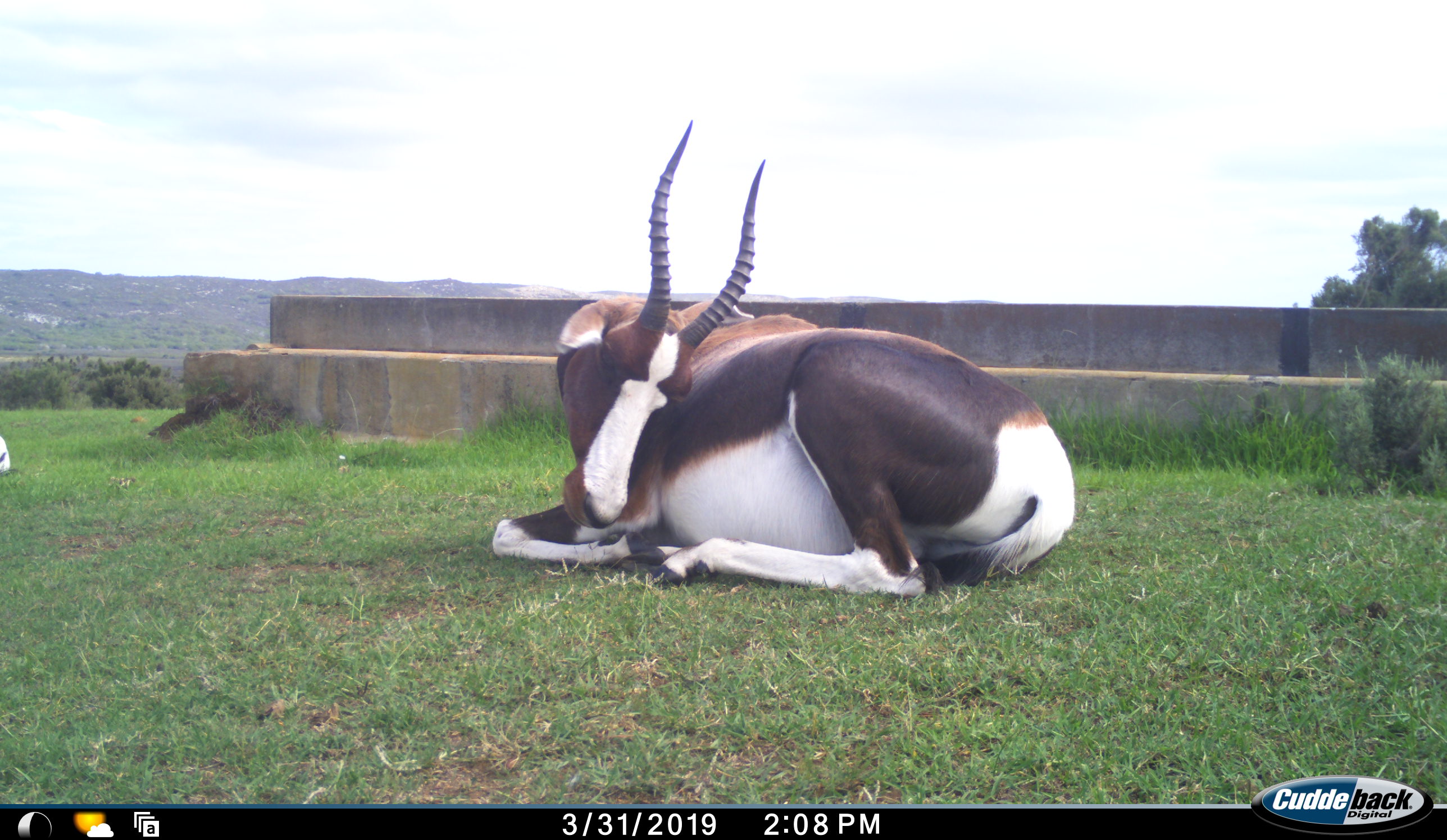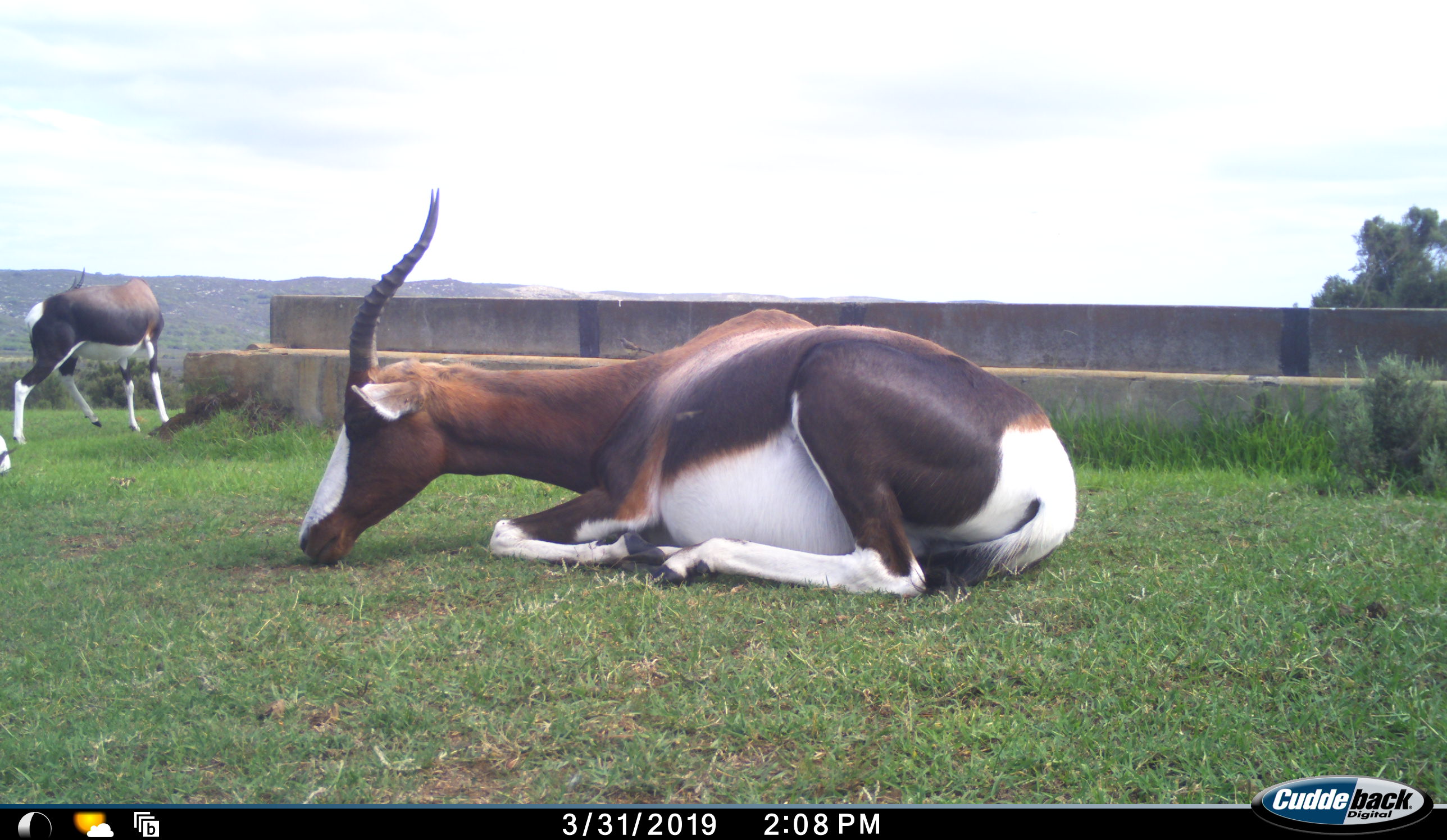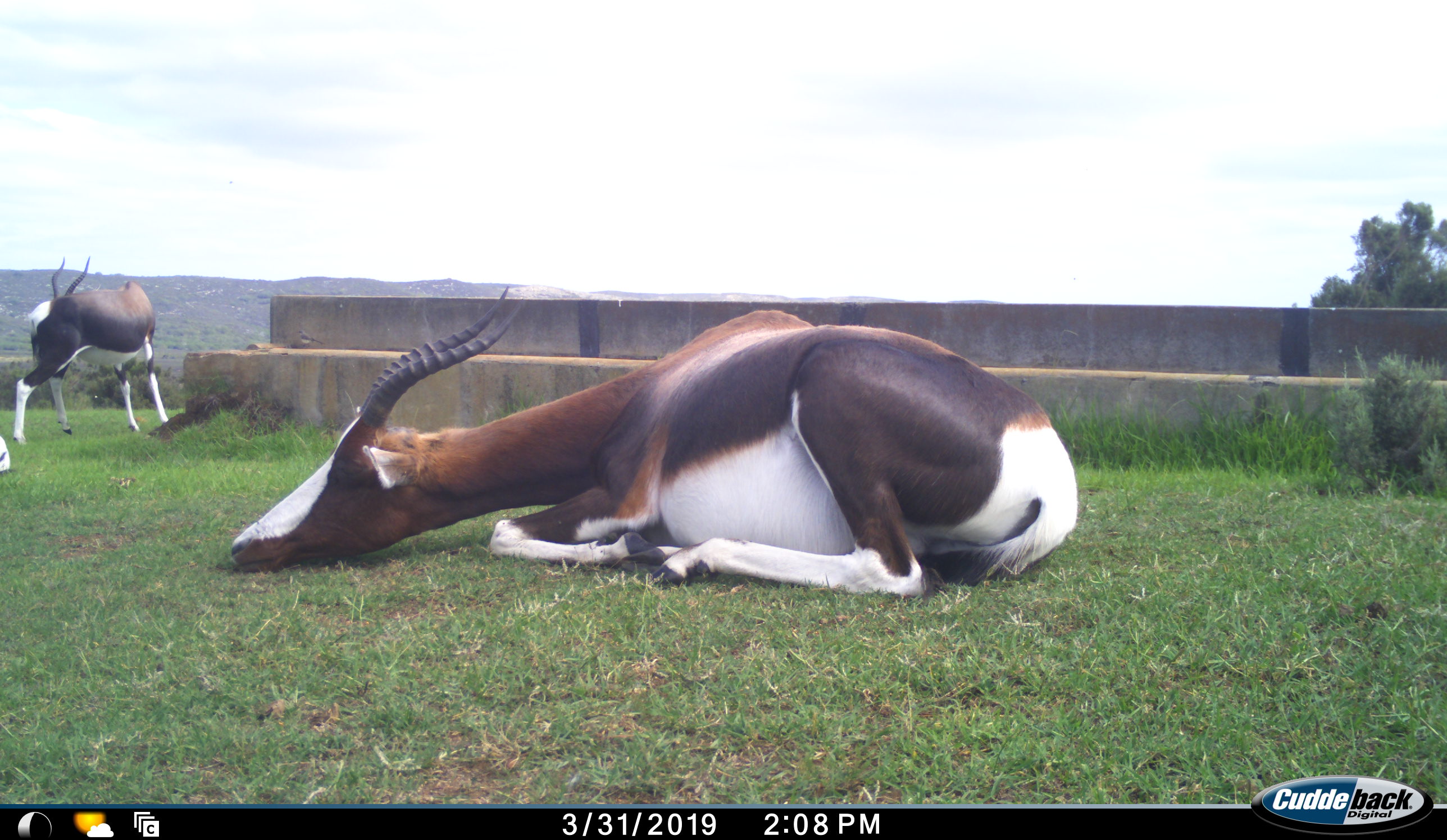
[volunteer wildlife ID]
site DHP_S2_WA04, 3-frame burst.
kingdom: Animalia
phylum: Chordata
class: Mammalia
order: Artiodactyla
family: Bovidae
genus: Damaliscus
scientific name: Damaliscus pygargus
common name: bontebok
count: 3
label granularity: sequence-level